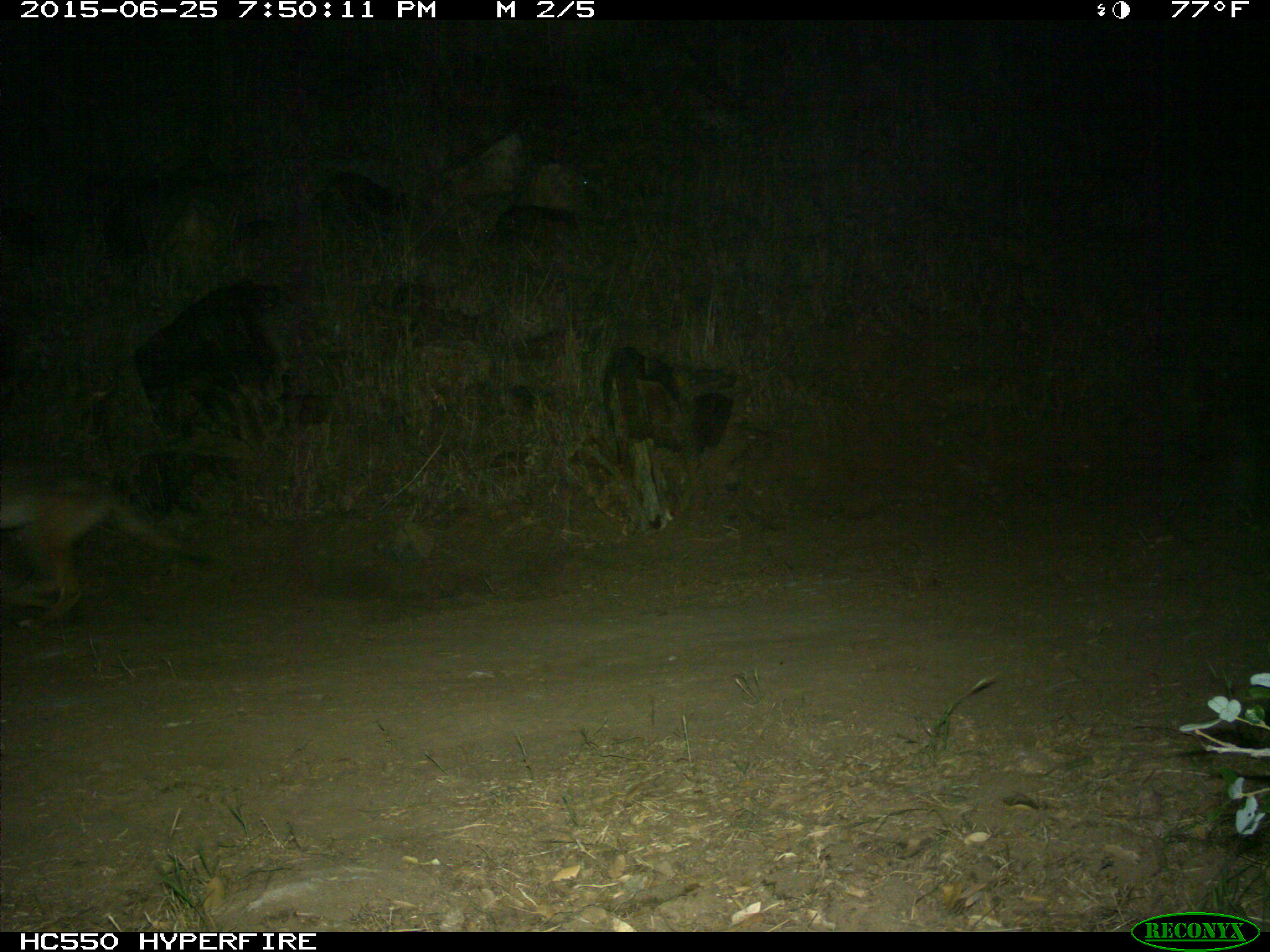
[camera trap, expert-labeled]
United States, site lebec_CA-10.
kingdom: Animalia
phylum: Chordata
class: Mammalia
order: Carnivora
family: Canidae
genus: Canis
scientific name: Canis latrans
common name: coyote